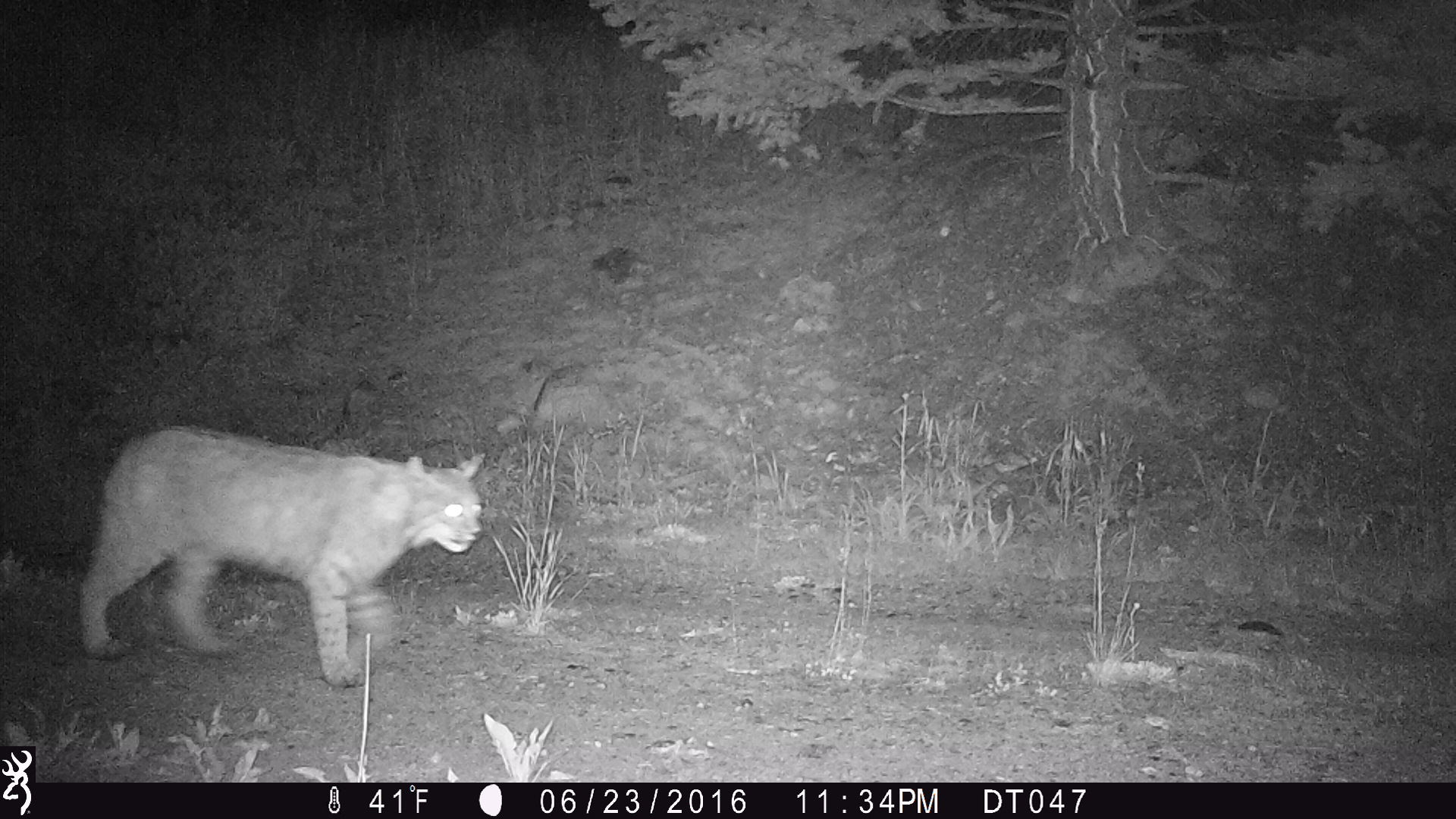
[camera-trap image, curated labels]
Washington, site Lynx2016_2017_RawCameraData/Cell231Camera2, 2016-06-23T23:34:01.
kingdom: Animalia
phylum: Chordata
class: Mammalia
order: Carnivora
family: Felidae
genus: Lynx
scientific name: Lynx rufus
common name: bobcat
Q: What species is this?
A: Lynx rufus (bobcat).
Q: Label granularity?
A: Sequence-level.